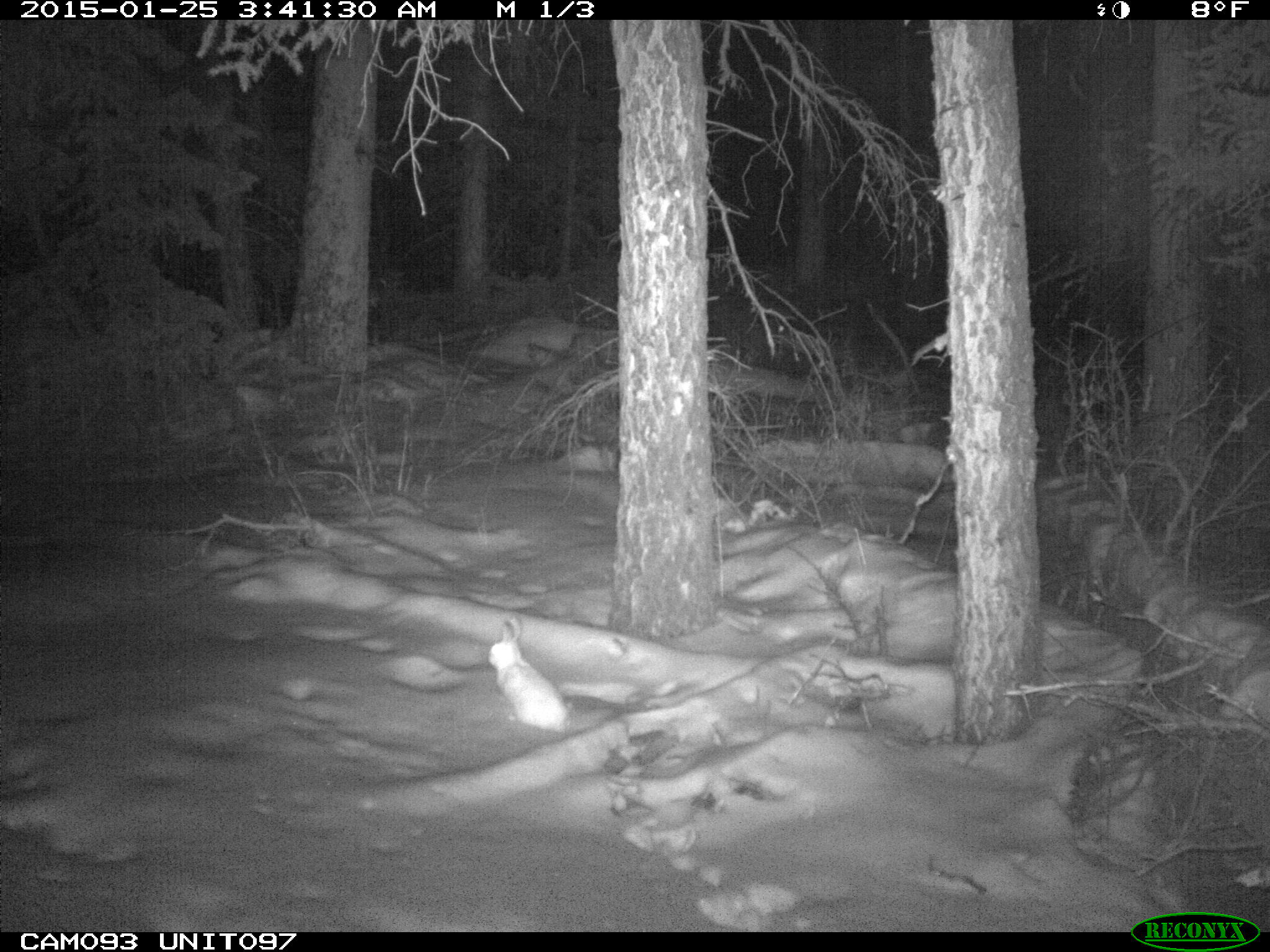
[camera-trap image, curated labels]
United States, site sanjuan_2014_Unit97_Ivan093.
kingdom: Animalia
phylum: Chordata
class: Mammalia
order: Lagomorpha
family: Leporidae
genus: Lepus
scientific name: Lepus americanus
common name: snowshoe hare